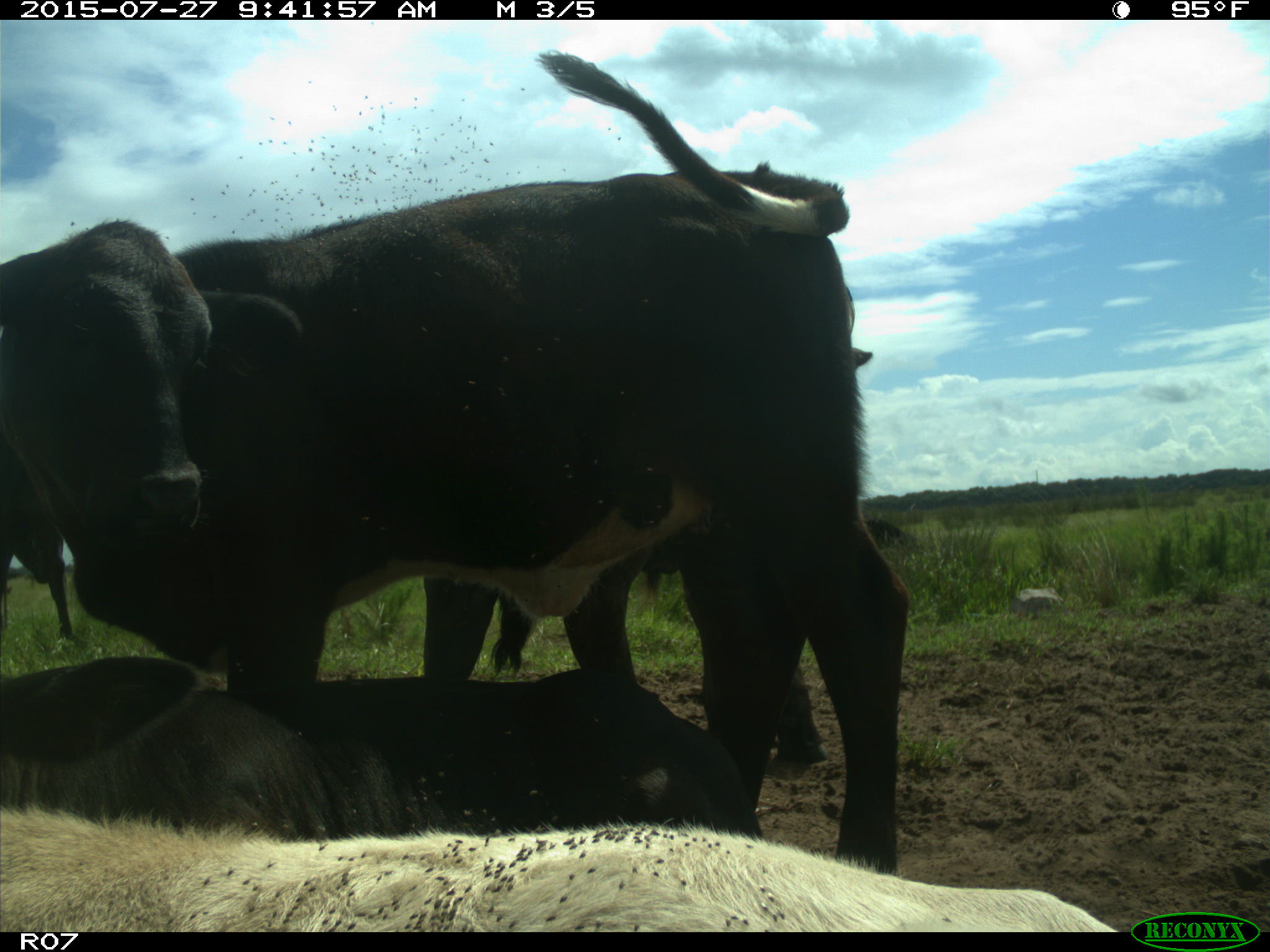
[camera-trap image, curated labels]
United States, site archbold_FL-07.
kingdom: Animalia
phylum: Chordata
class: Mammalia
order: Artiodactyla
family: Bovidae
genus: Bos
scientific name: Bos taurus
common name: domestic cow